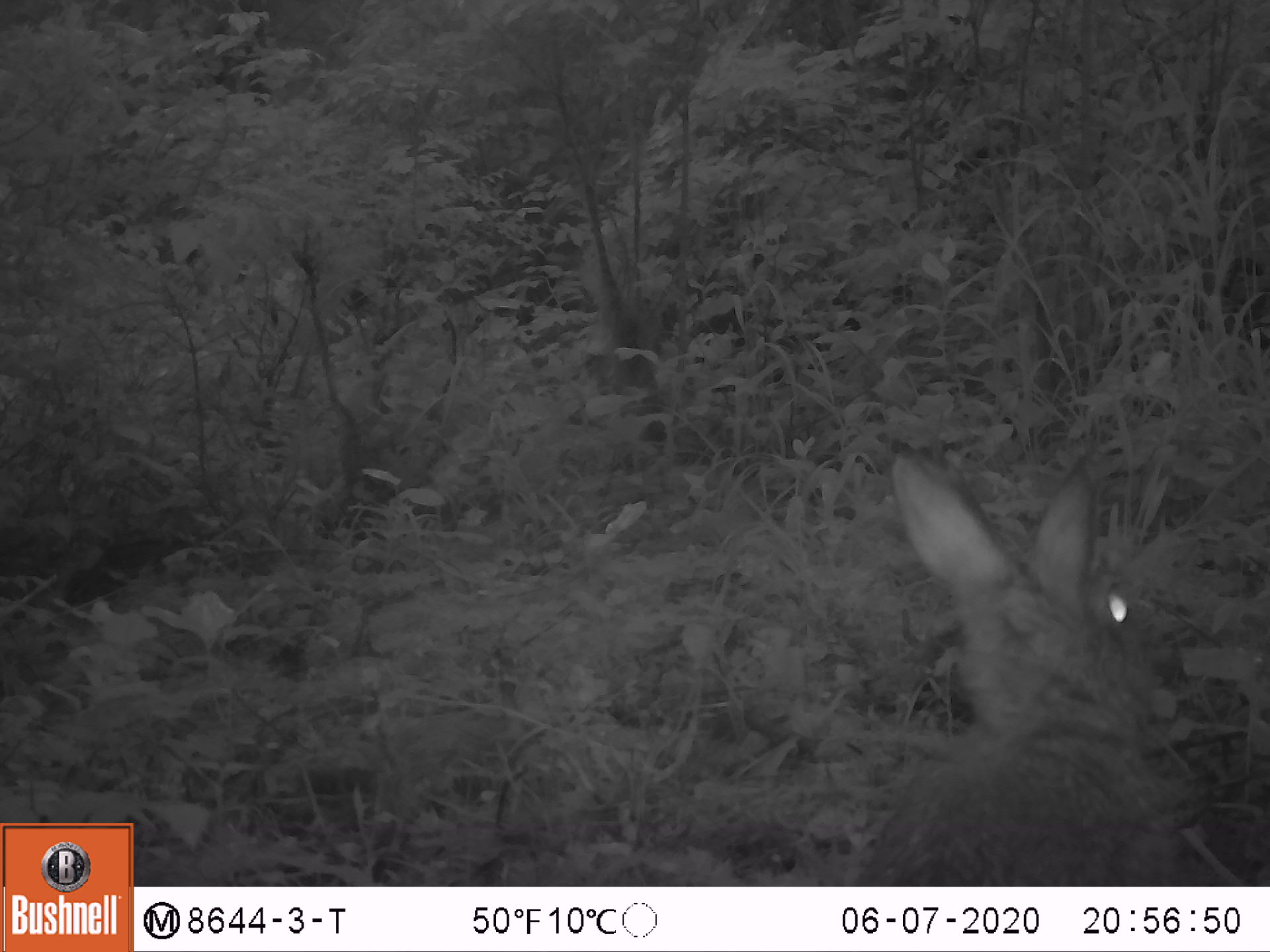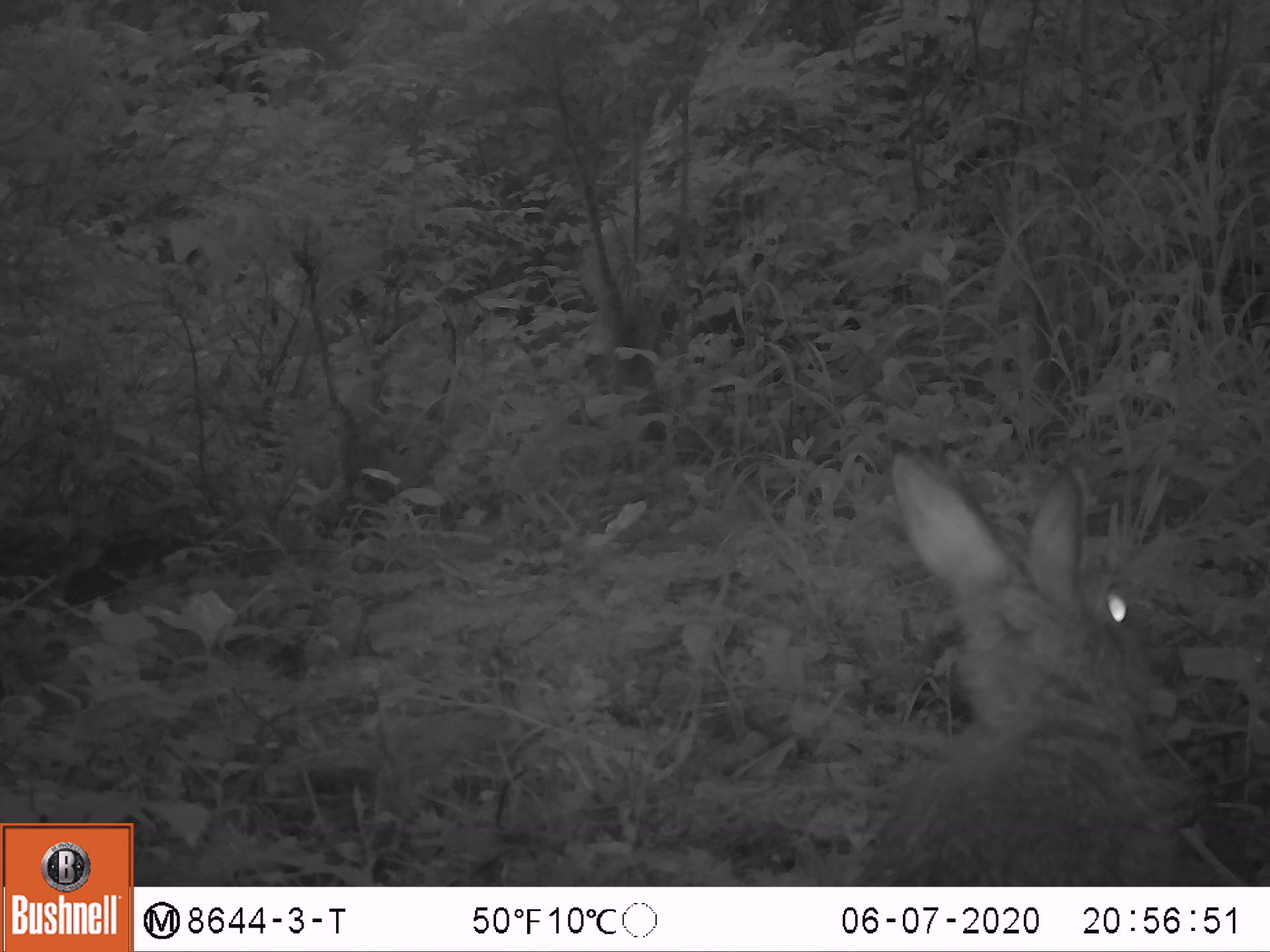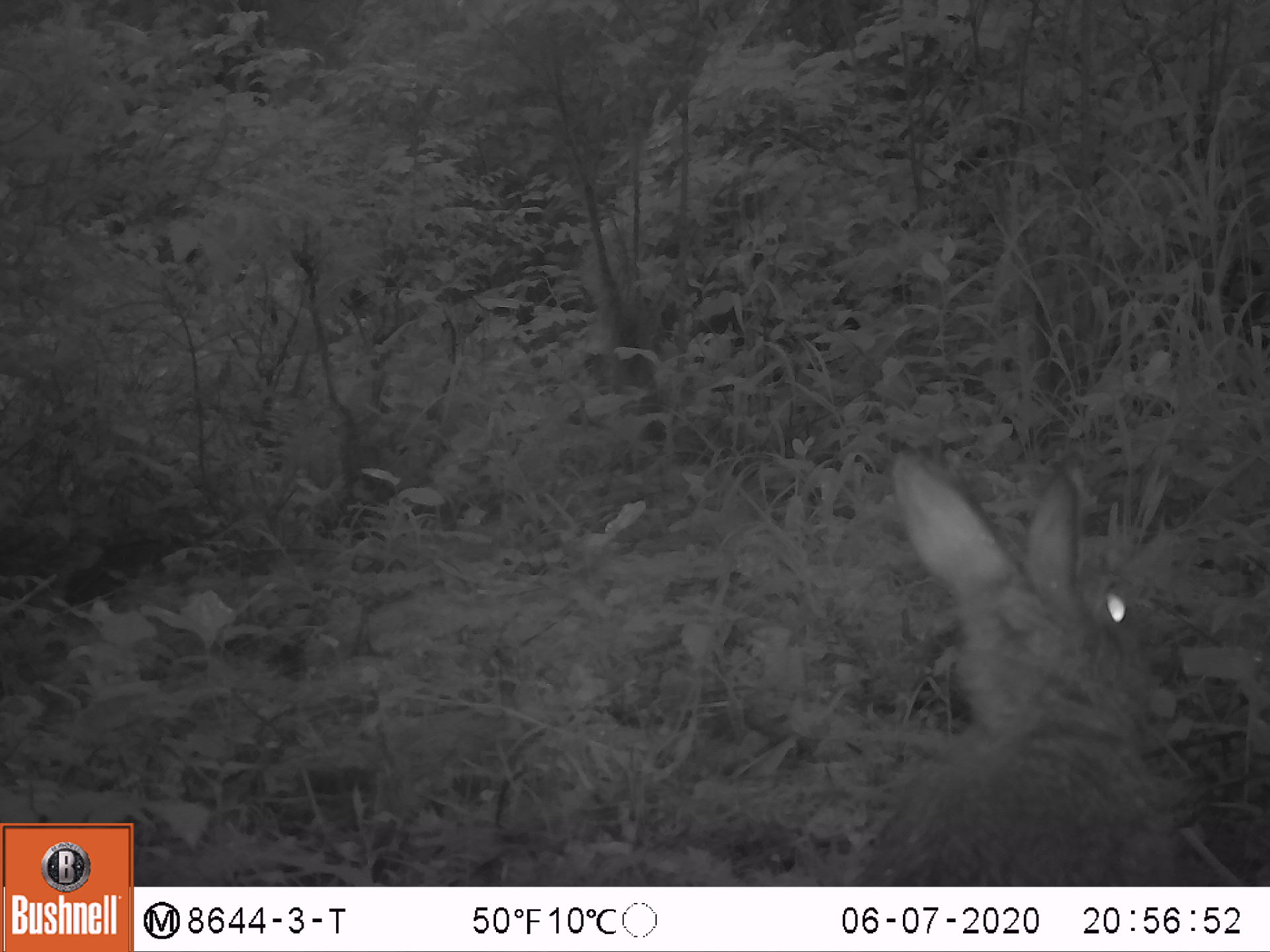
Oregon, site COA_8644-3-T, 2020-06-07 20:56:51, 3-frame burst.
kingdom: Animalia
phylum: Chordata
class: Mammalia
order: Lagomorpha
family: Leporidae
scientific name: Leporidae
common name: hares and rabbits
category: leporidae family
Leporidae family (hares and rabbits) (Leporidae).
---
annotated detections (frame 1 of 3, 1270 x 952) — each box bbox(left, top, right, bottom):
leporidae family: bbox(849, 436, 1177, 874)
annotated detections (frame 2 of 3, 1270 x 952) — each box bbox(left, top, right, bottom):
leporidae family: bbox(841, 445, 1211, 877)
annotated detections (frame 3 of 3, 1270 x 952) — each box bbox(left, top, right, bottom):
leporidae family: bbox(845, 449, 1192, 877)